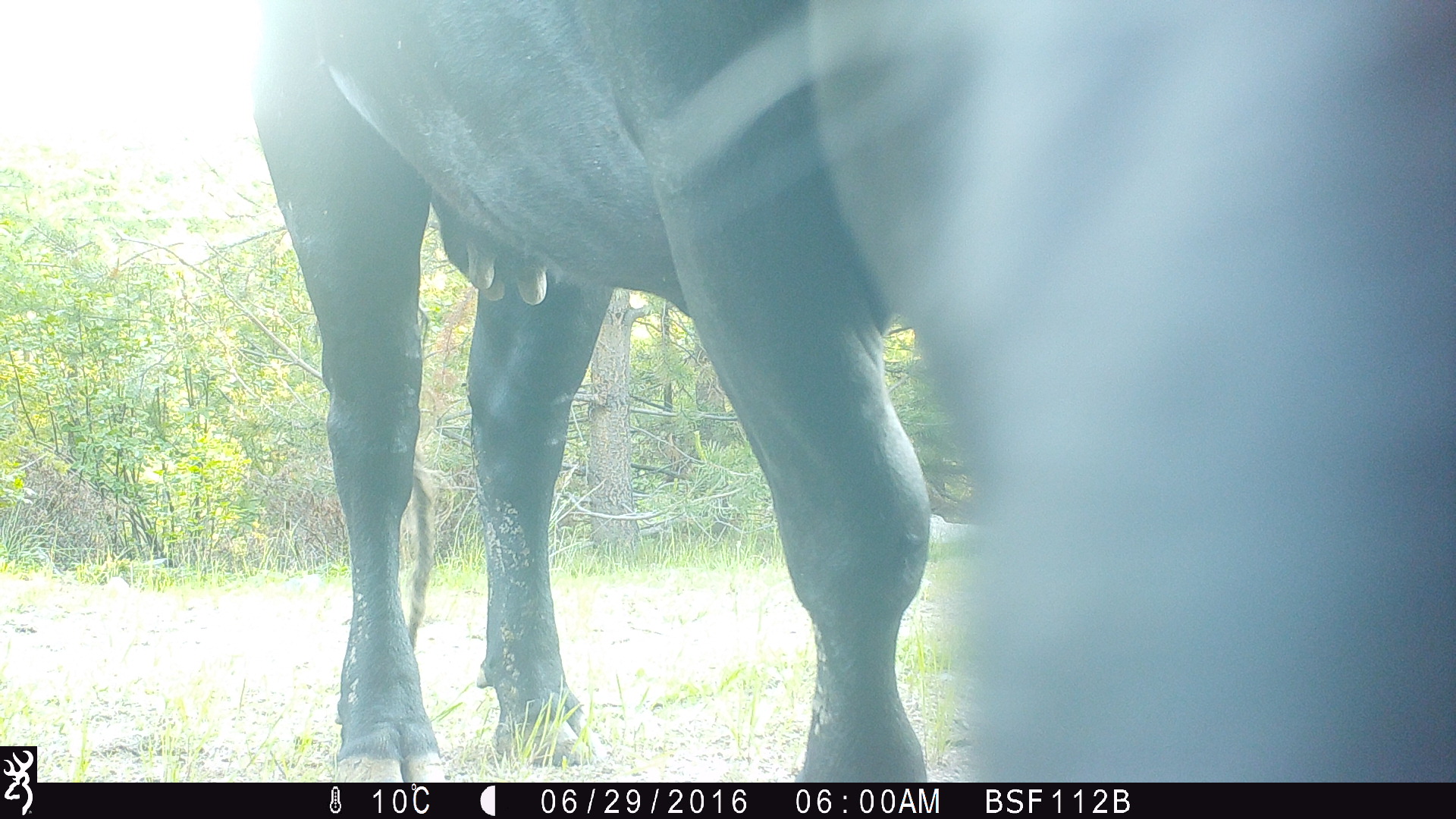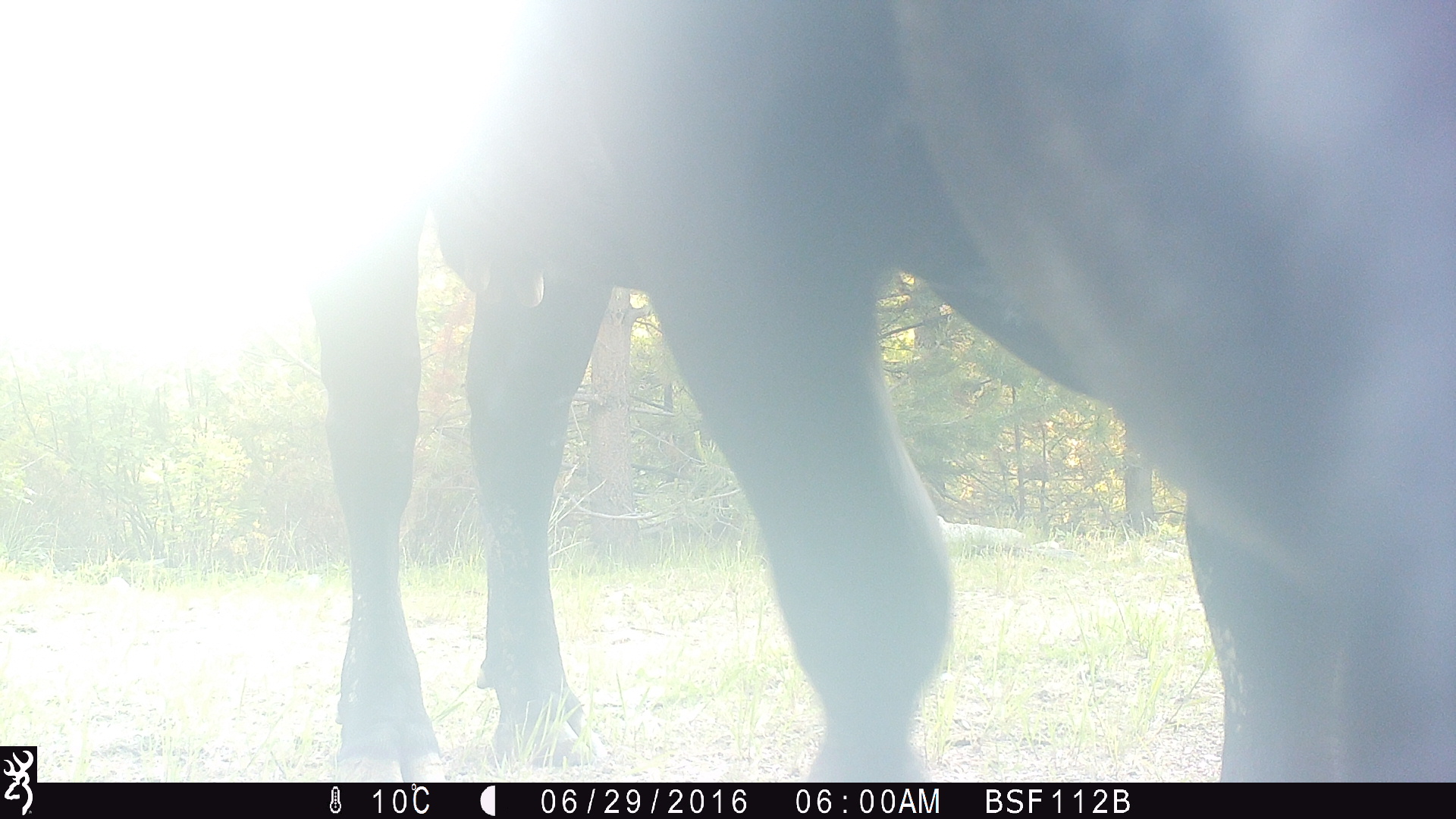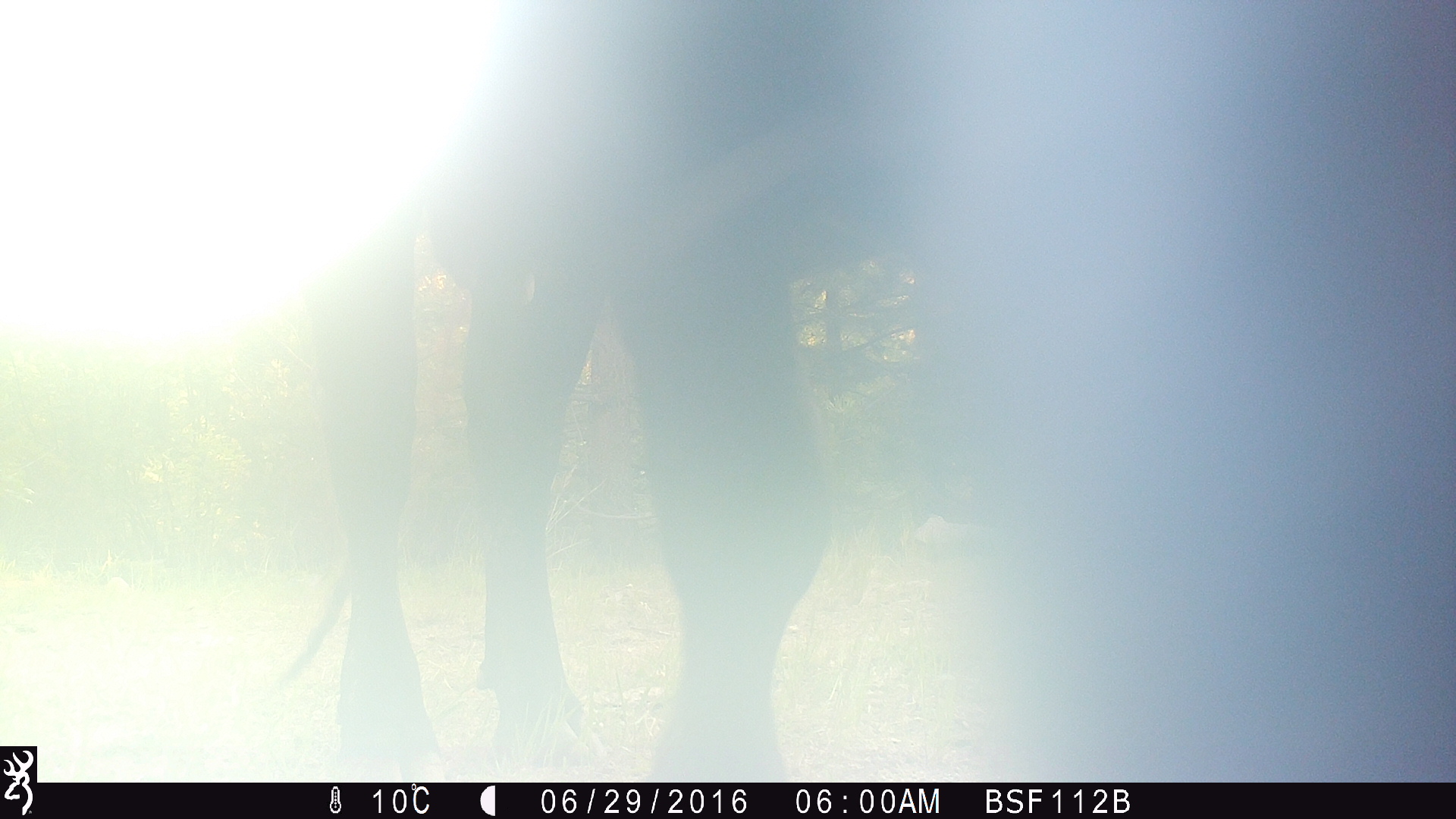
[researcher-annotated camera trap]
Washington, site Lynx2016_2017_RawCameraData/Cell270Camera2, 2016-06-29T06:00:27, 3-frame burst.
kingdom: Animalia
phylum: Chordata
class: Mammalia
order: Artiodactyla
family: Bovidae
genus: Bos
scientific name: Bos taurus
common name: domestic cattle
Domestic cattle (Bos taurus). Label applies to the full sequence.